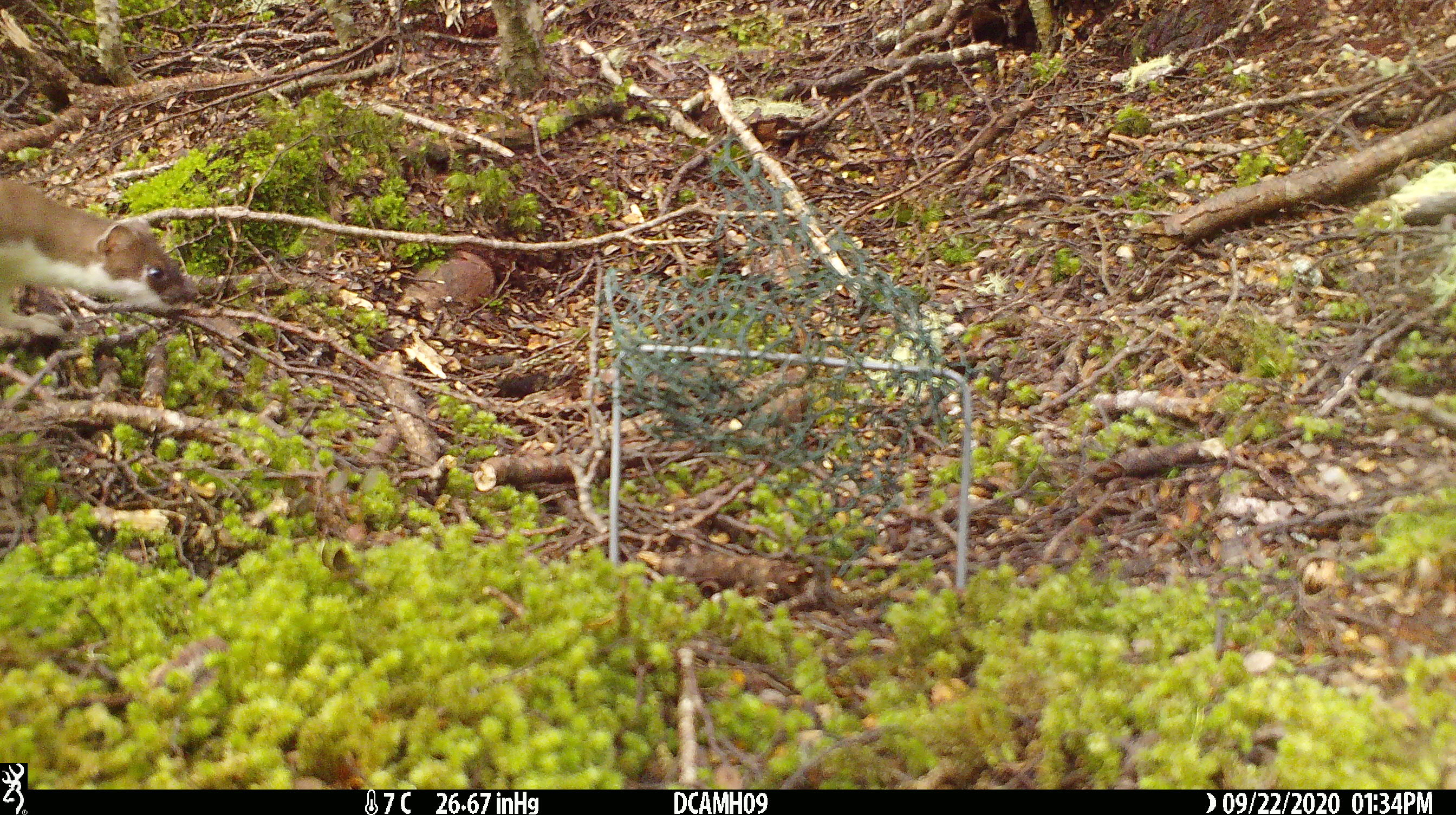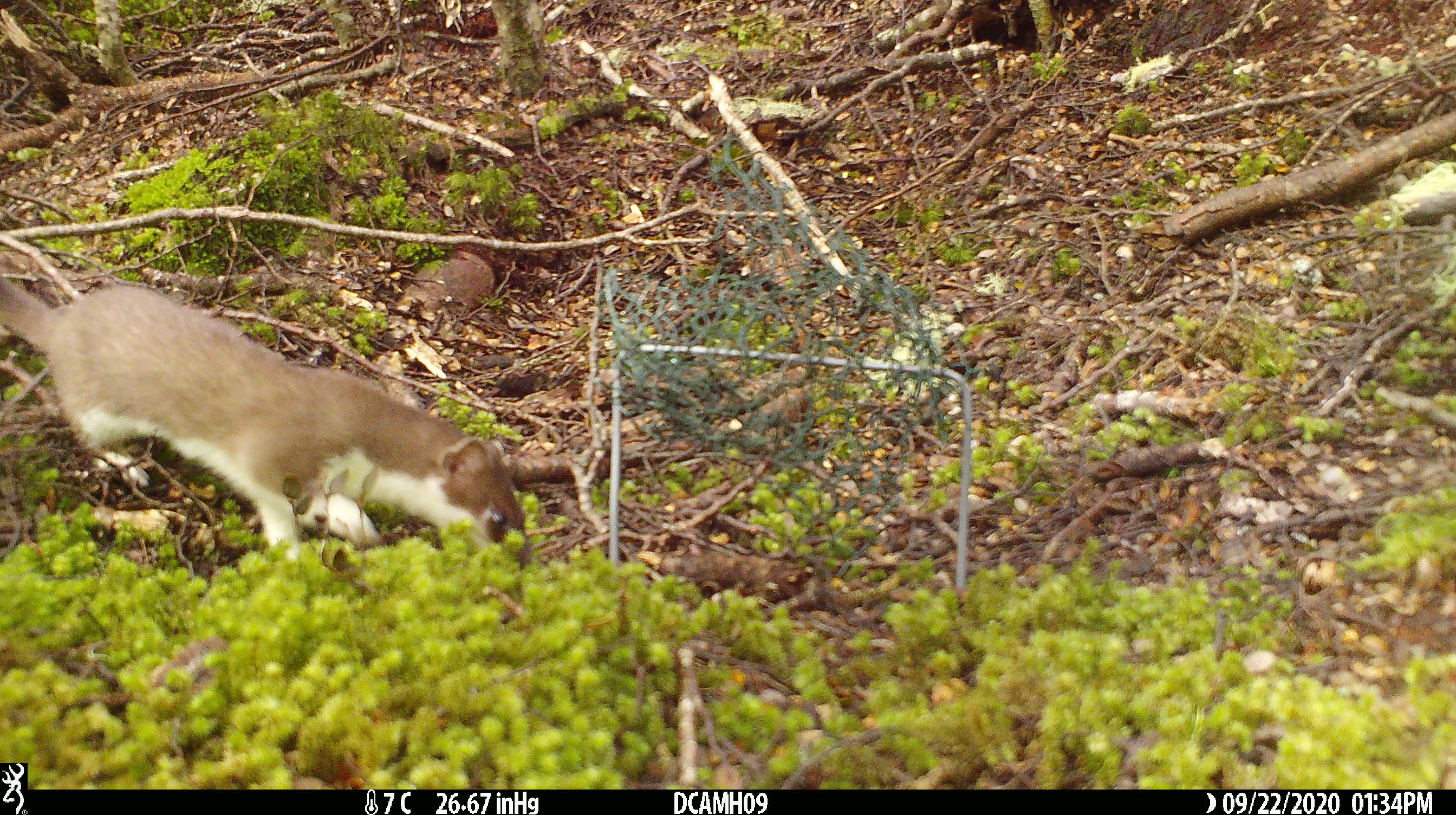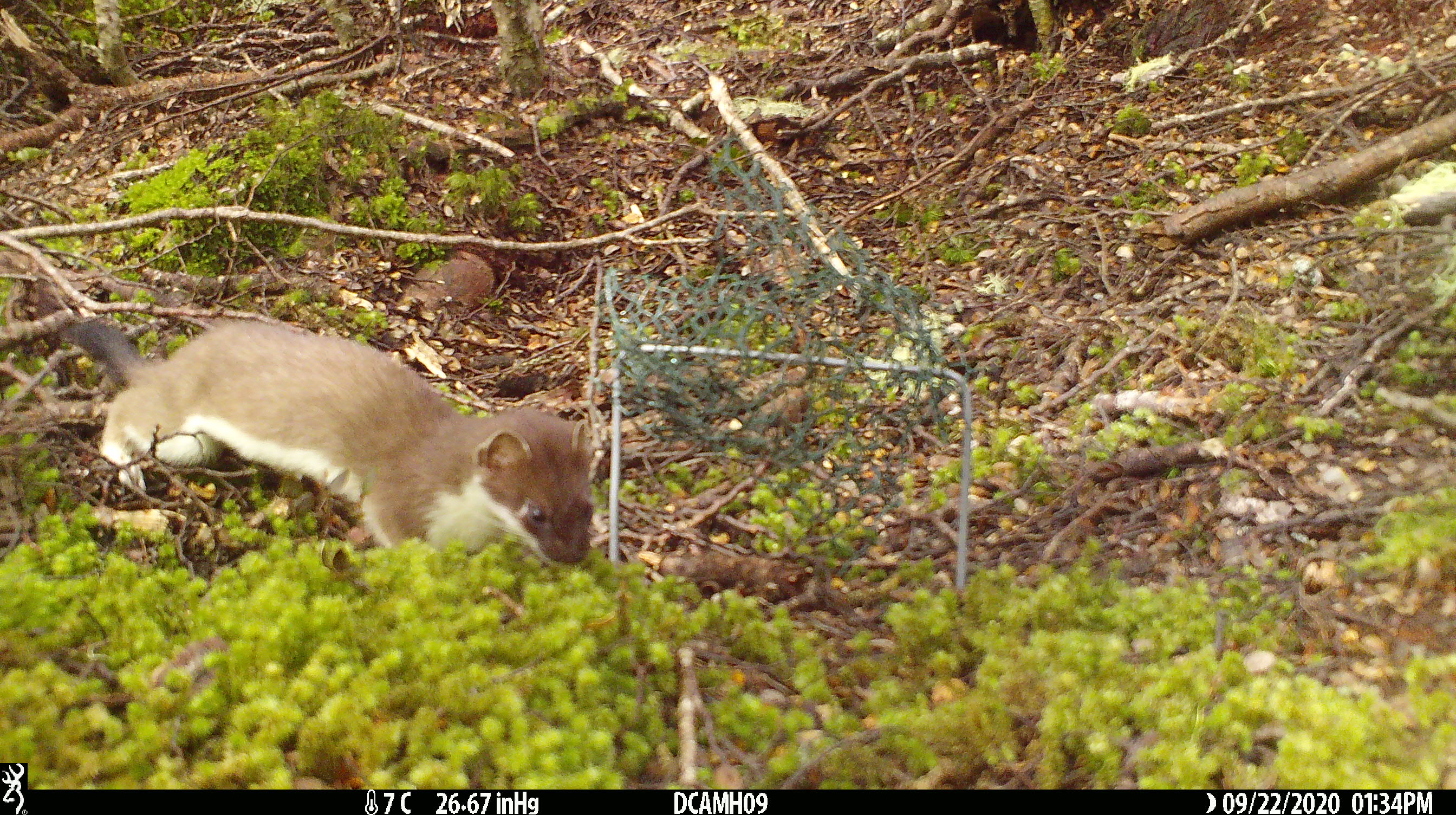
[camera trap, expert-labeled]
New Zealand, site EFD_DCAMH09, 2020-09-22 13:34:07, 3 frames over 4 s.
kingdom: Animalia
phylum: Chordata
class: Mammalia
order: Carnivora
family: Mustelidae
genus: Mustela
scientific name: Mustela erminea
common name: stoat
Stoat (Mustela erminea).